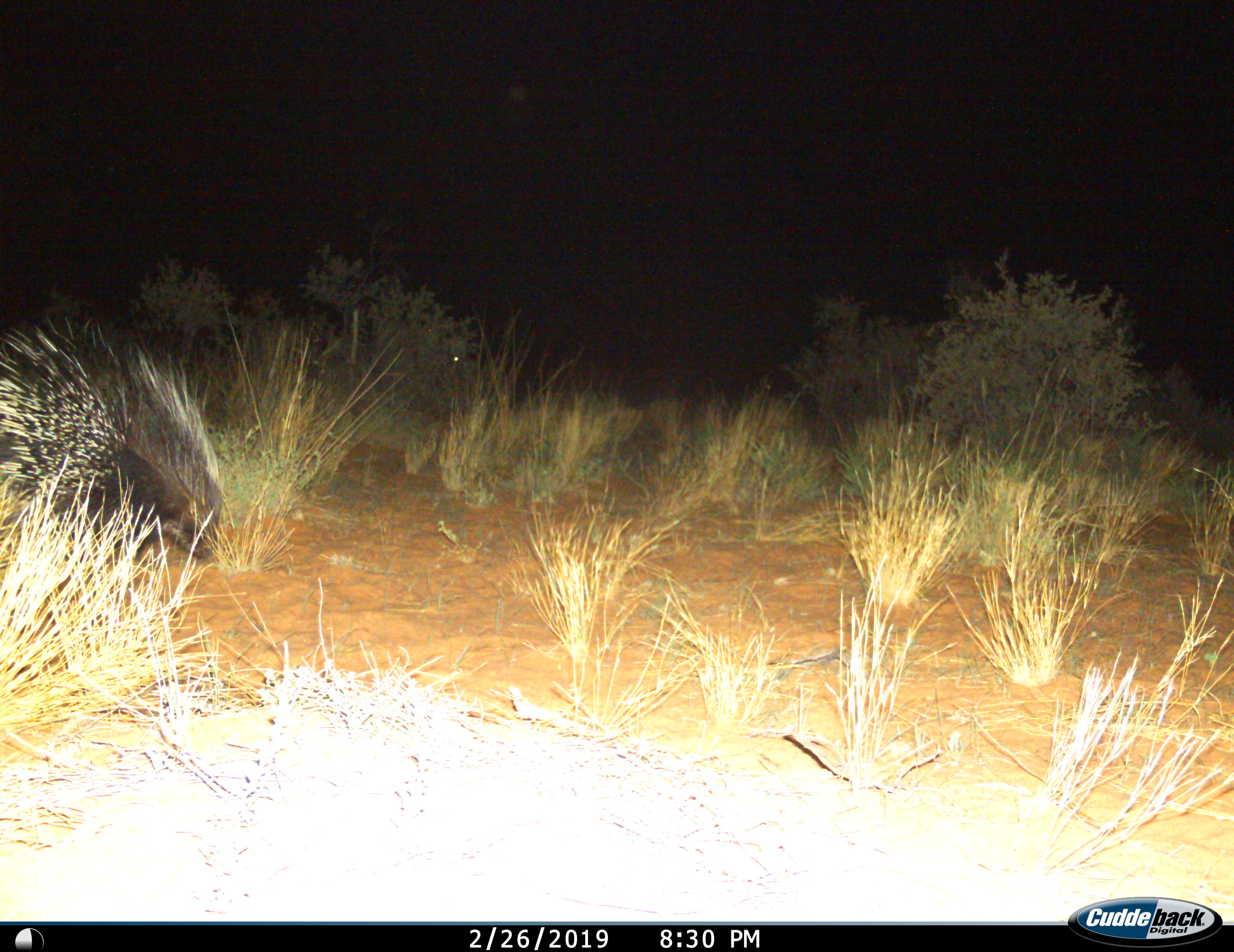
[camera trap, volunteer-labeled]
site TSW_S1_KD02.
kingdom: Animalia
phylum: Chordata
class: Mammalia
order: Rodentia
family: Hystricidae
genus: Hystrix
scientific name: Hystrix cristata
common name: crested porcupine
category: porcupine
Porcupine (crested porcupine) (Hystrix cristata), count 1. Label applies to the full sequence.